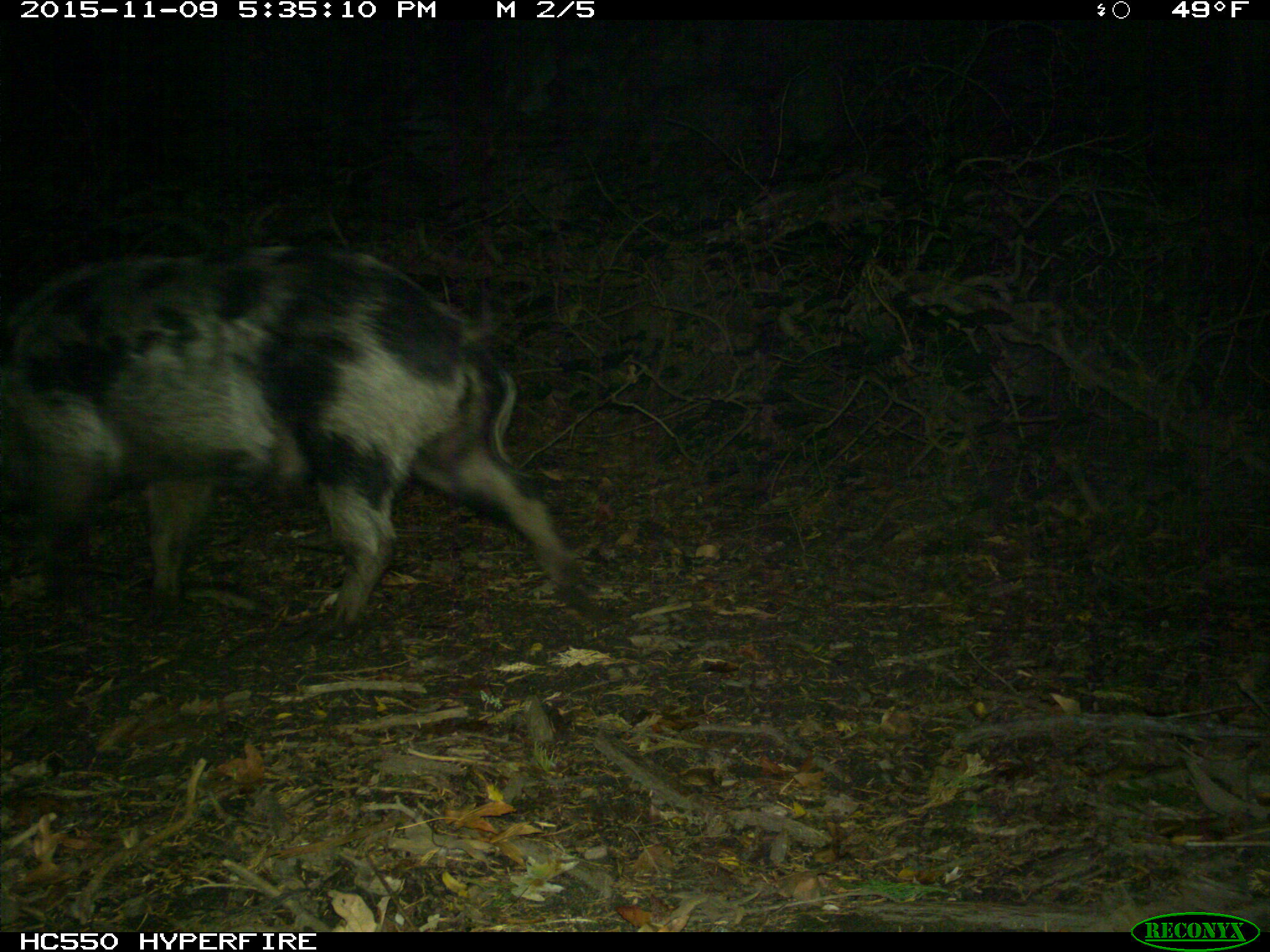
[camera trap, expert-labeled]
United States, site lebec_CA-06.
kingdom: Animalia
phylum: Chordata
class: Mammalia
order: Artiodactyla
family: Suidae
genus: Sus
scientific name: Sus scrofa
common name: wild boar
Sus scrofa (wild boar).